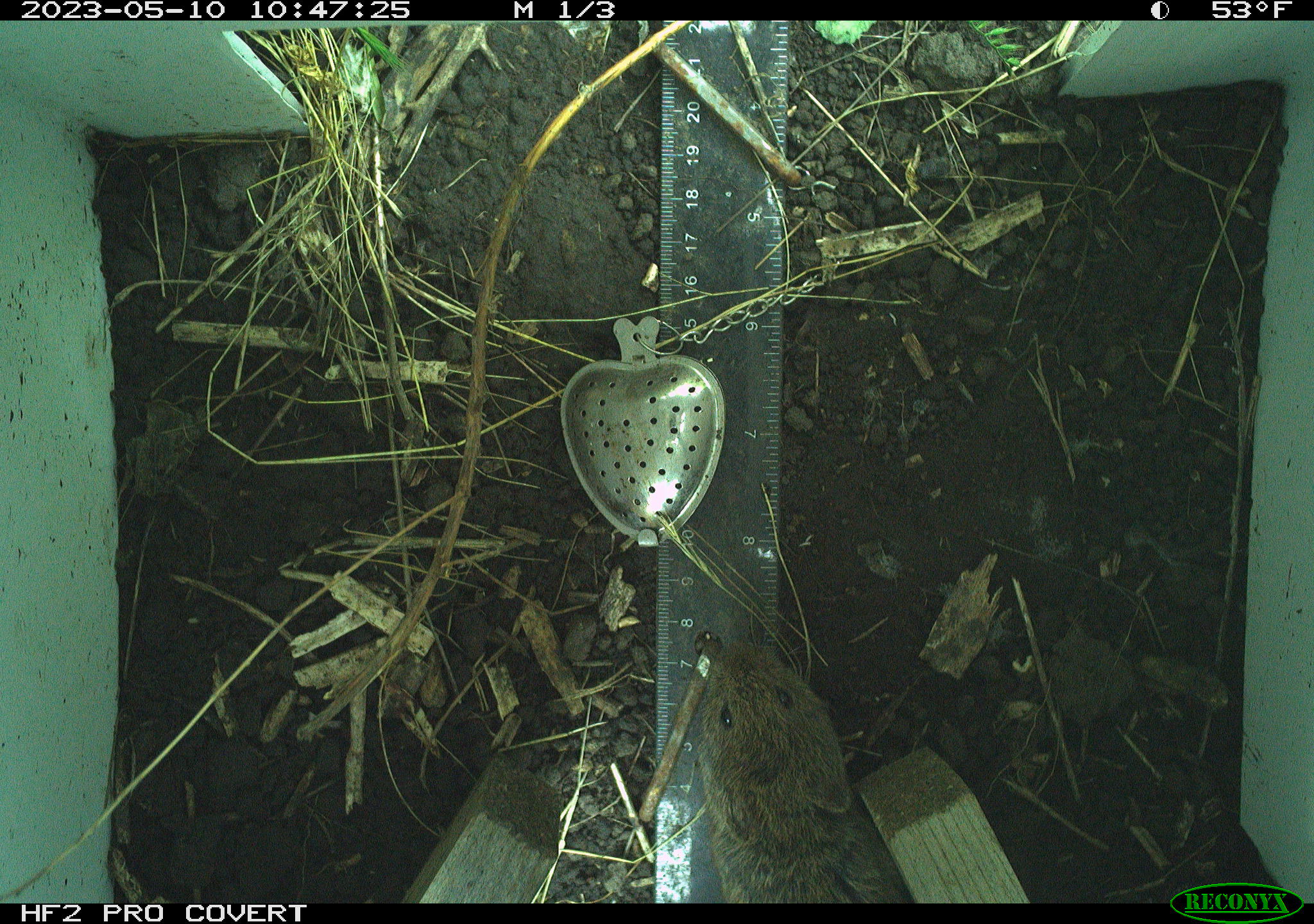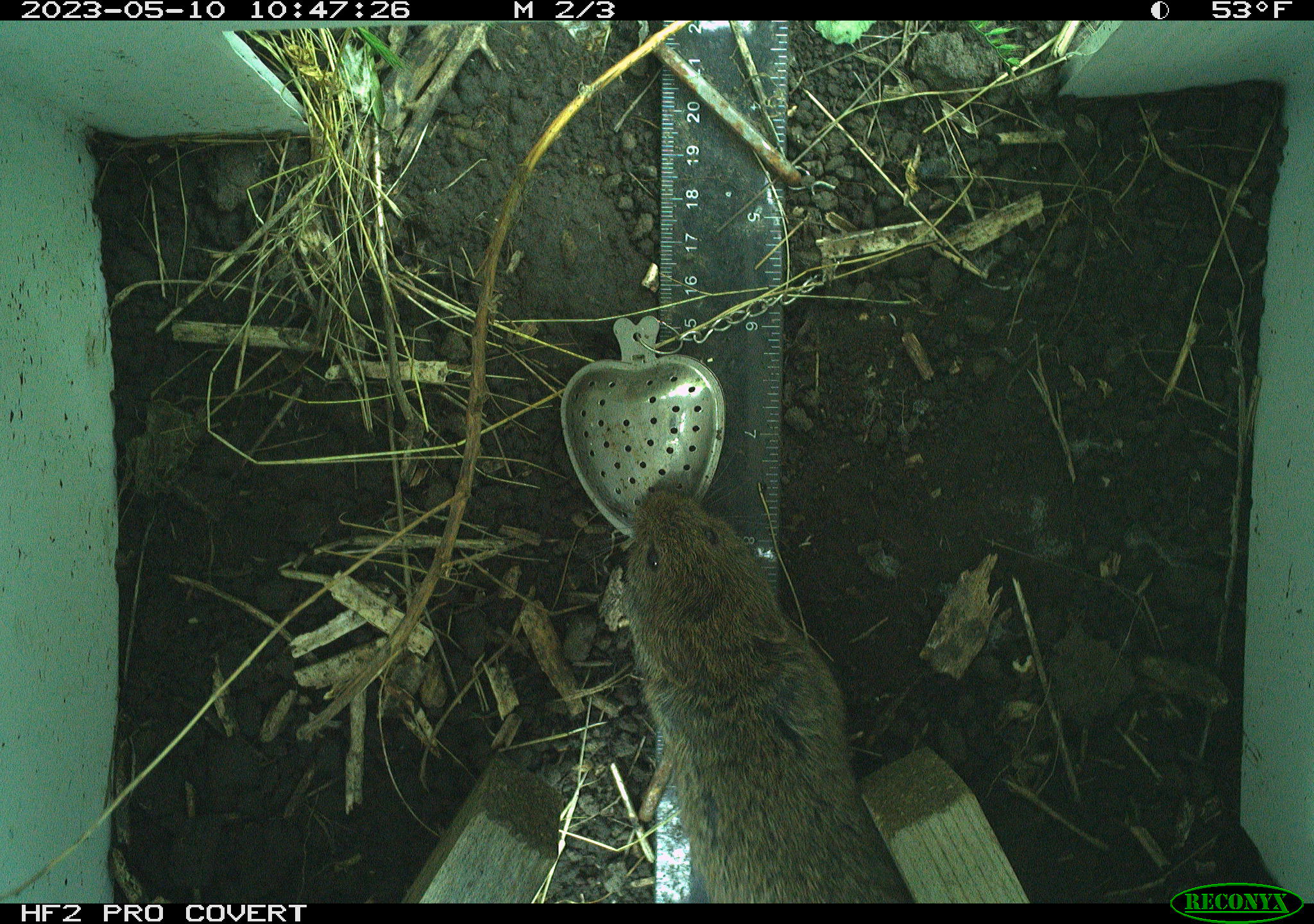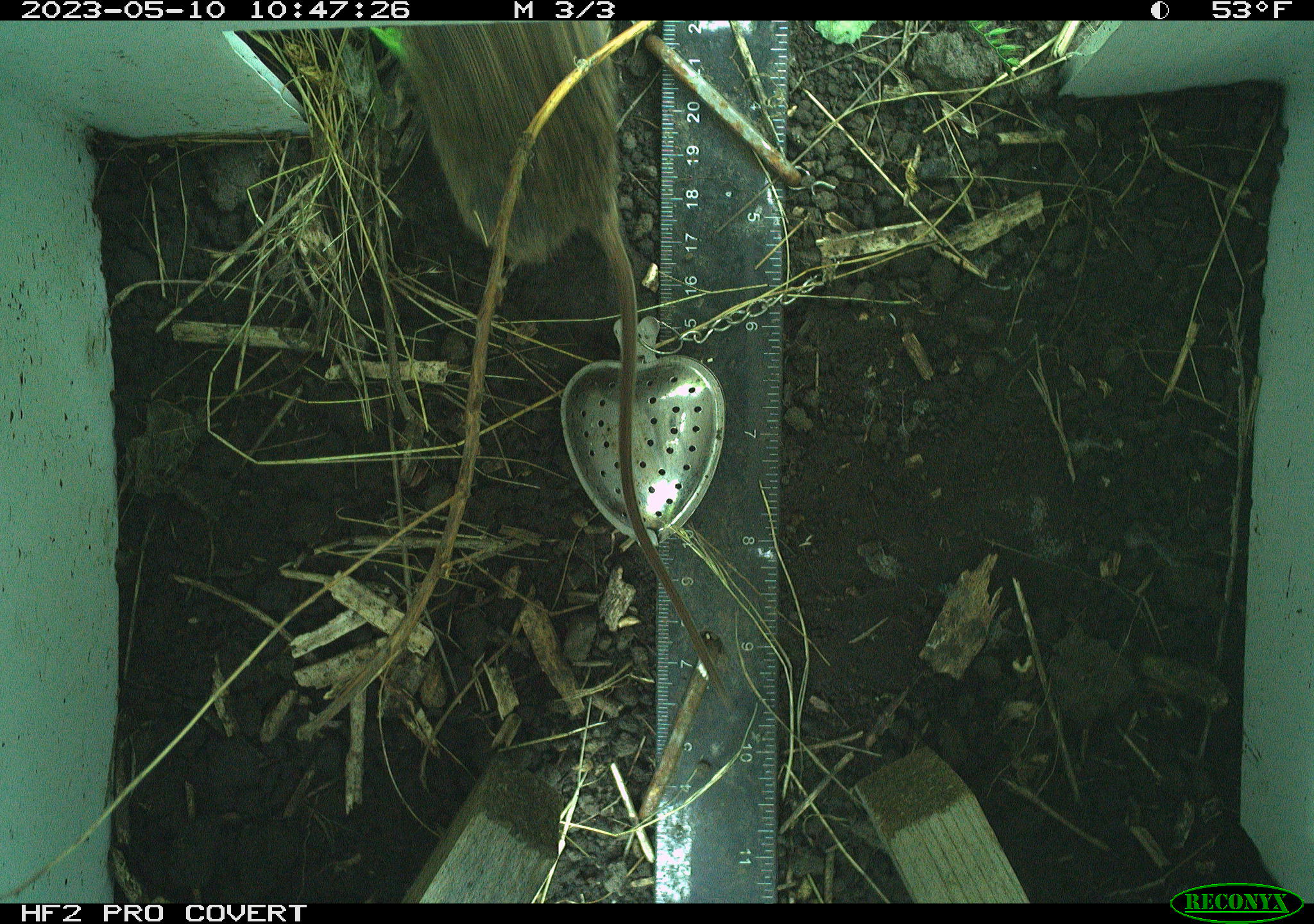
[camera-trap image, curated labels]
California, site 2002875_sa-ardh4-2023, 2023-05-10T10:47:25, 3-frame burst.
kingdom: Animalia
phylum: Chordata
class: Mammalia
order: Rodentia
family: Cricetidae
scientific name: Arvicolinae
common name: voles, lemmings, and muskrats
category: arvicolinae subfamily